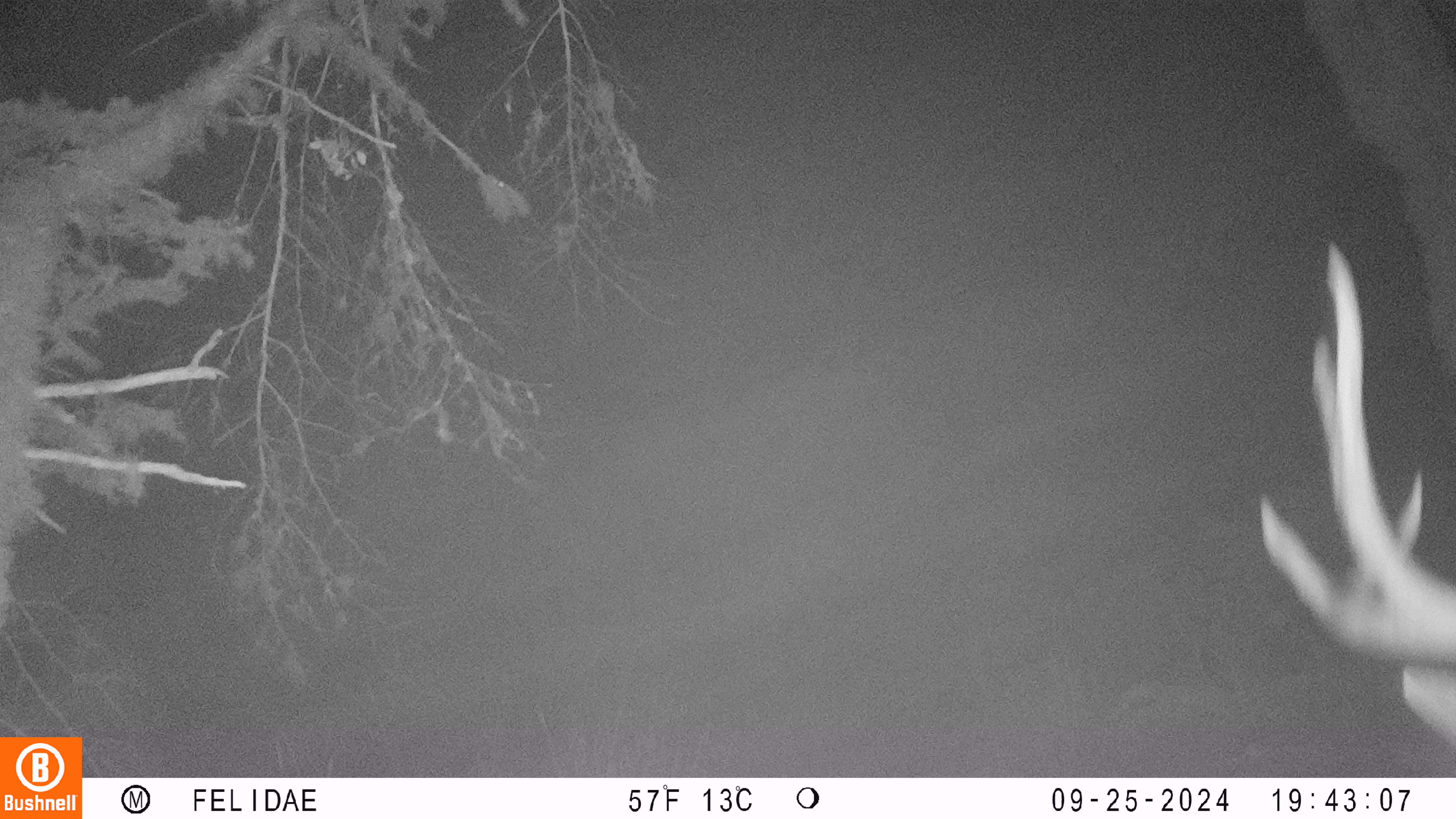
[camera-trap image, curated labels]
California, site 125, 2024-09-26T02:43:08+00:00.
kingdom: Animalia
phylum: Chordata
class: Mammalia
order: Artiodactyla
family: Cervidae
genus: Odocoileus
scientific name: Odocoileus hemionus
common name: mule deer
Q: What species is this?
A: Mule deer (Odocoileus hemionus).